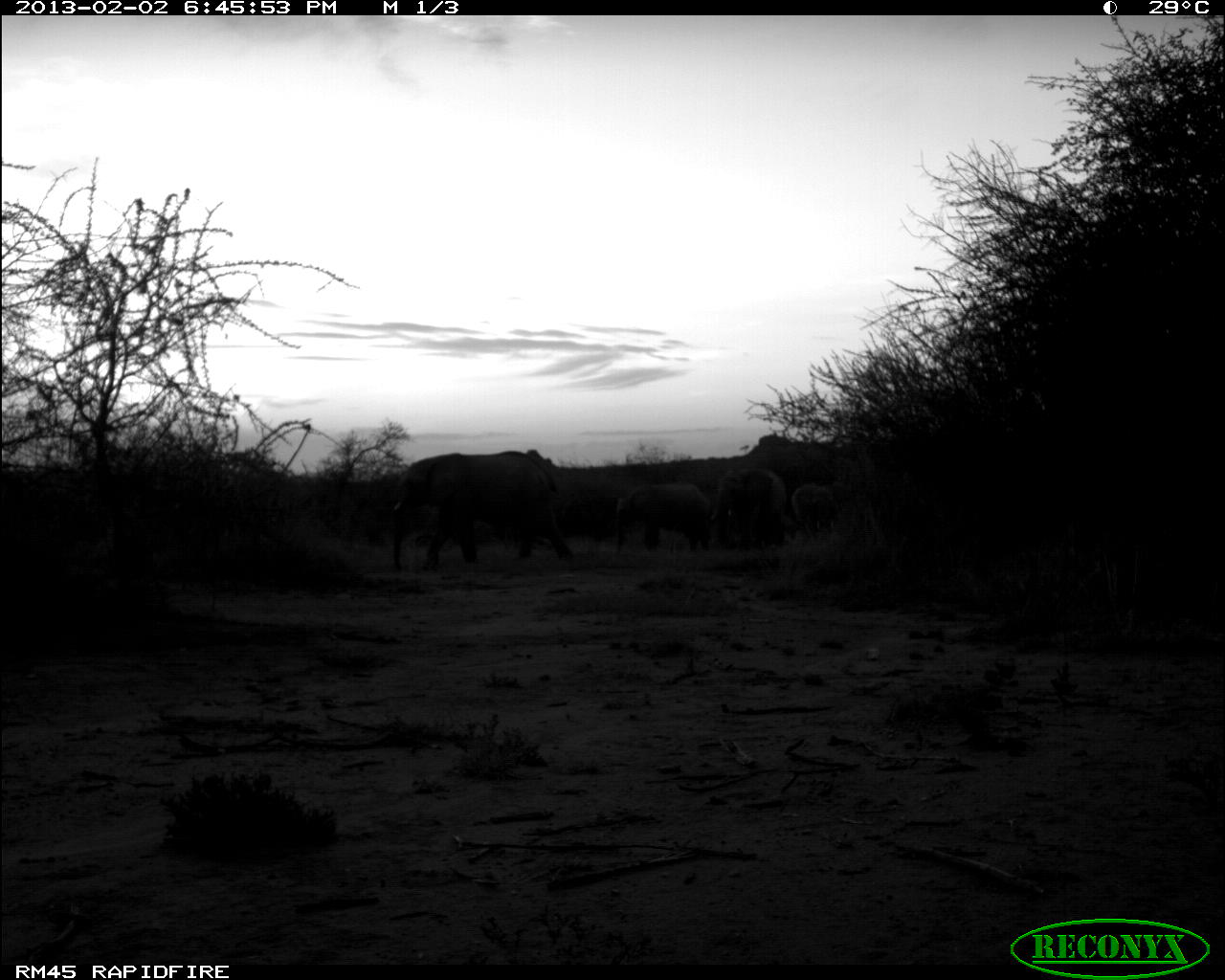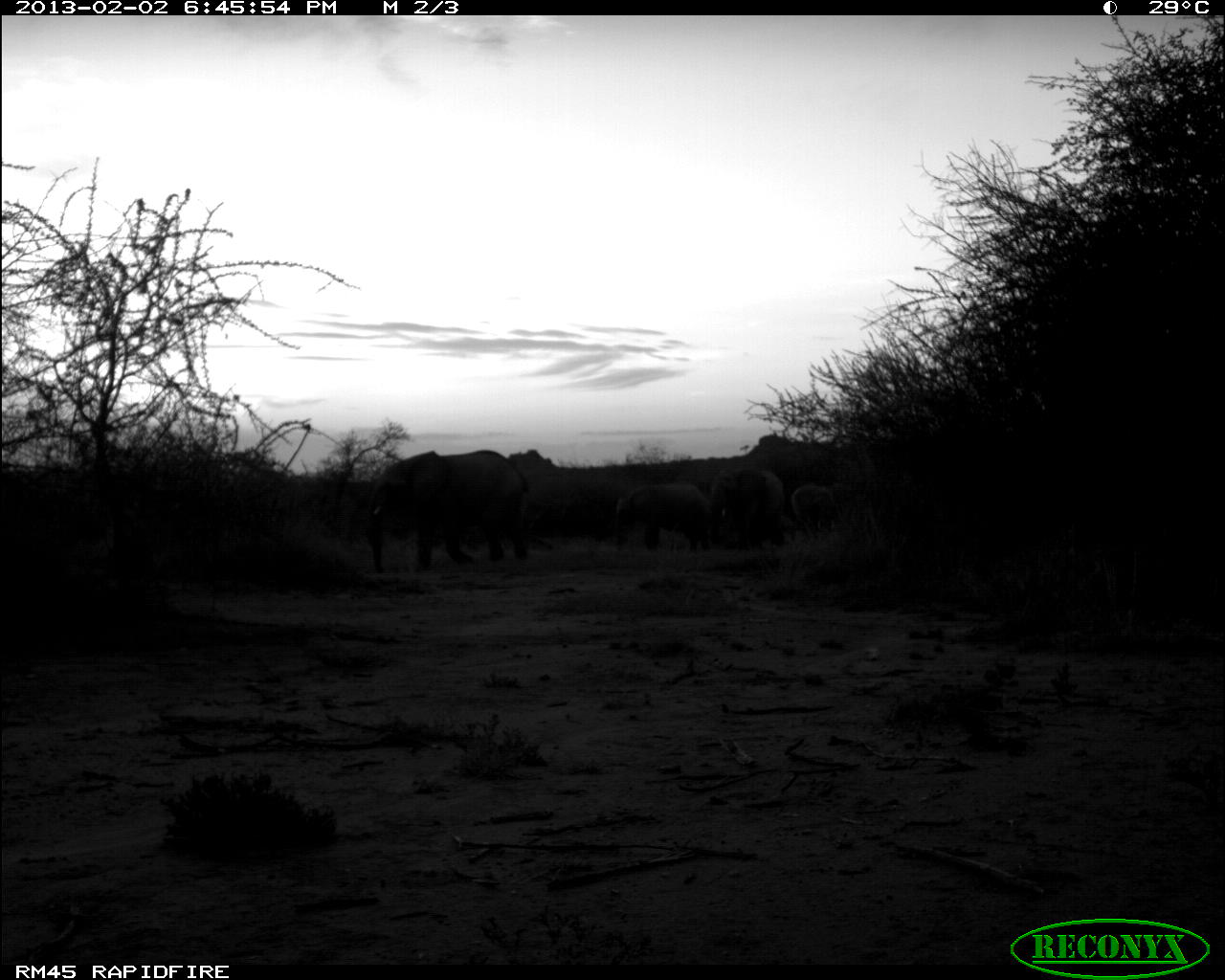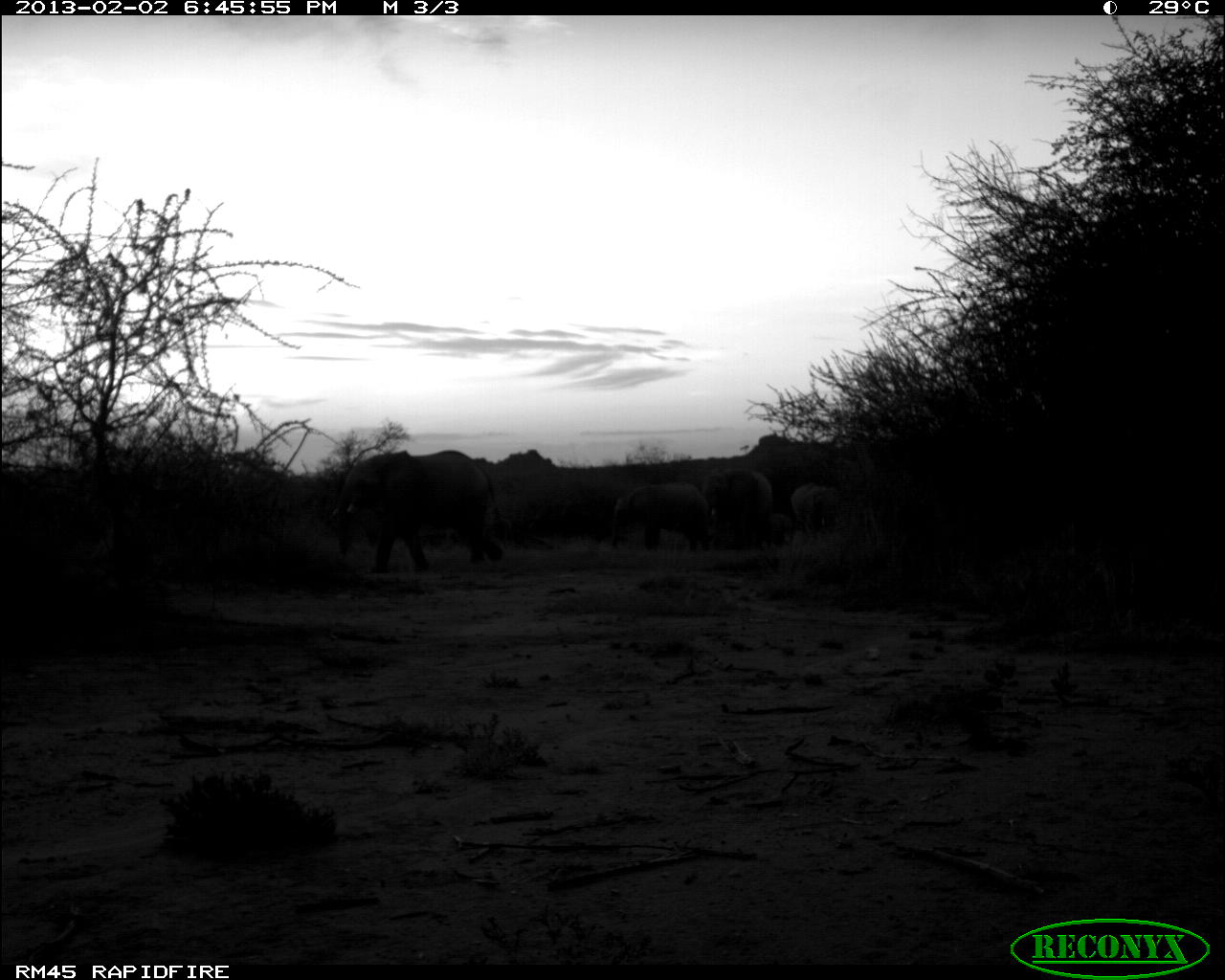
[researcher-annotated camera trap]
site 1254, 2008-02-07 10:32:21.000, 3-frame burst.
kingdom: Animalia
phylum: Chordata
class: Mammalia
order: Artiodactyla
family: Giraffidae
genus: Giraffa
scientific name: Giraffa camelopardalis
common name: giraffe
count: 3